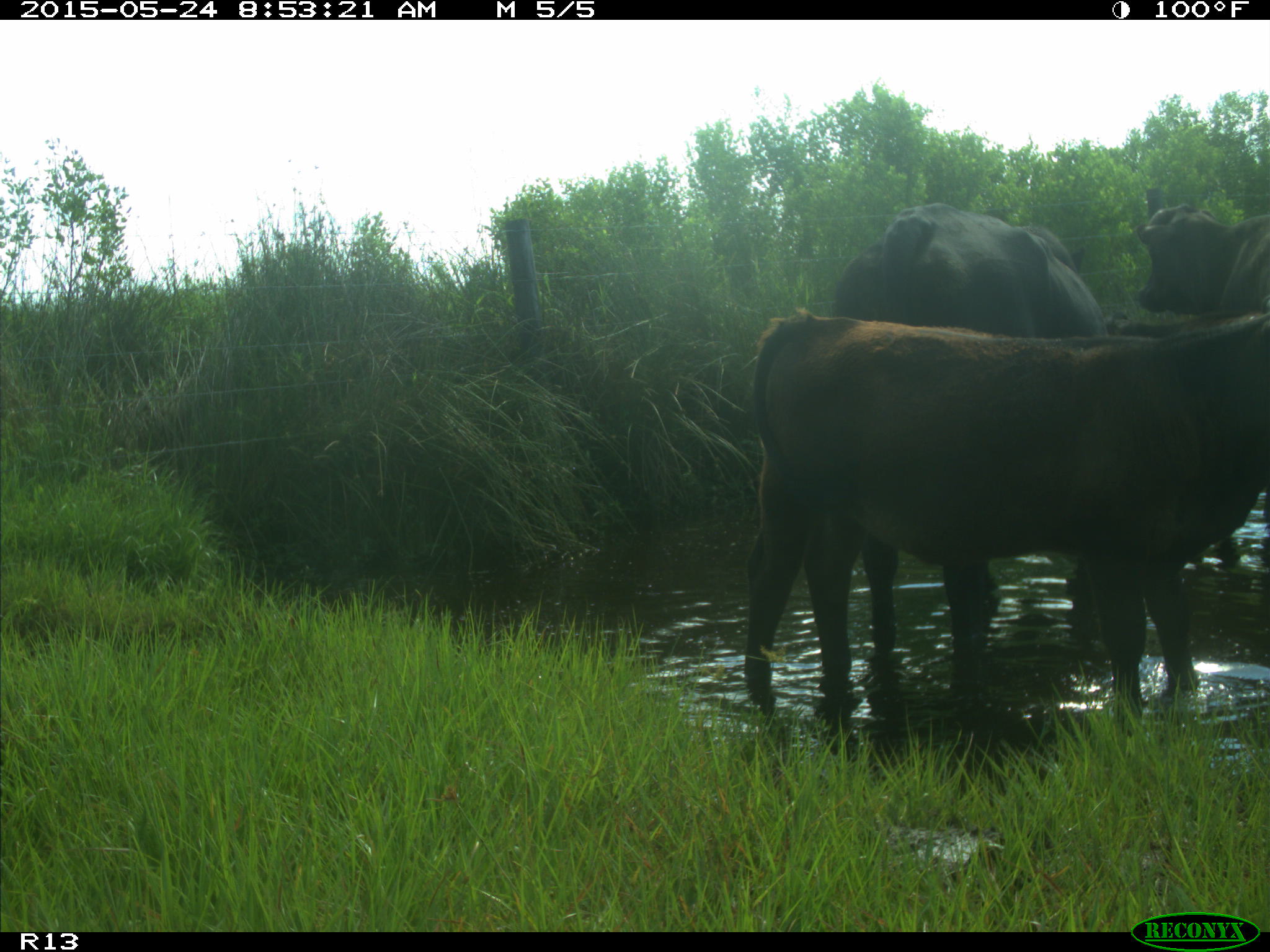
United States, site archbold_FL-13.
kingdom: Animalia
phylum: Chordata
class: Mammalia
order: Artiodactyla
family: Bovidae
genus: Bos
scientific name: Bos taurus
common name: domestic cow